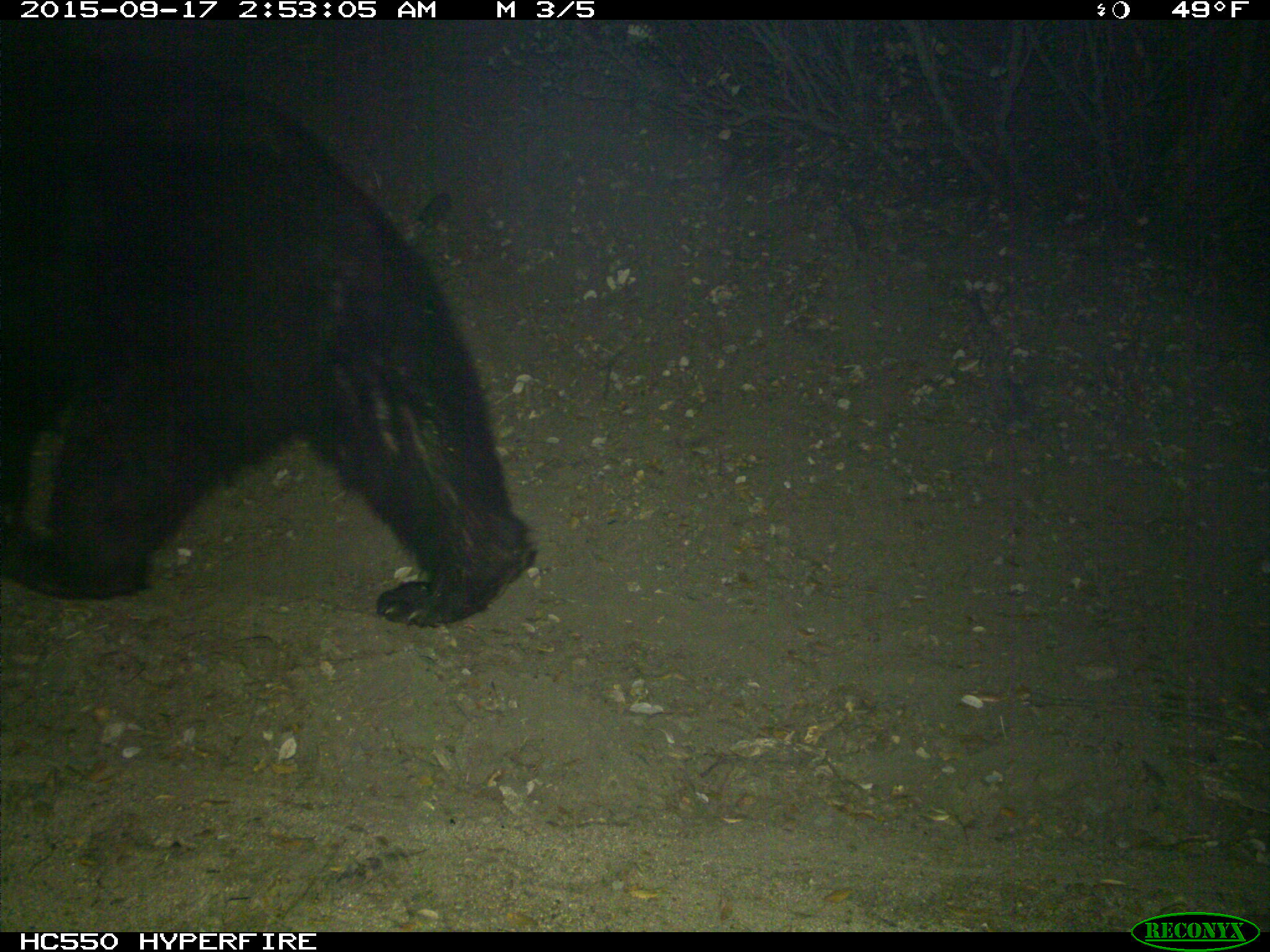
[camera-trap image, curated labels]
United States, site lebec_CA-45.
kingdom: Animalia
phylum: Chordata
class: Mammalia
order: Carnivora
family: Ursidae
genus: Ursus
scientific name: Ursus americanus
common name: american black bear